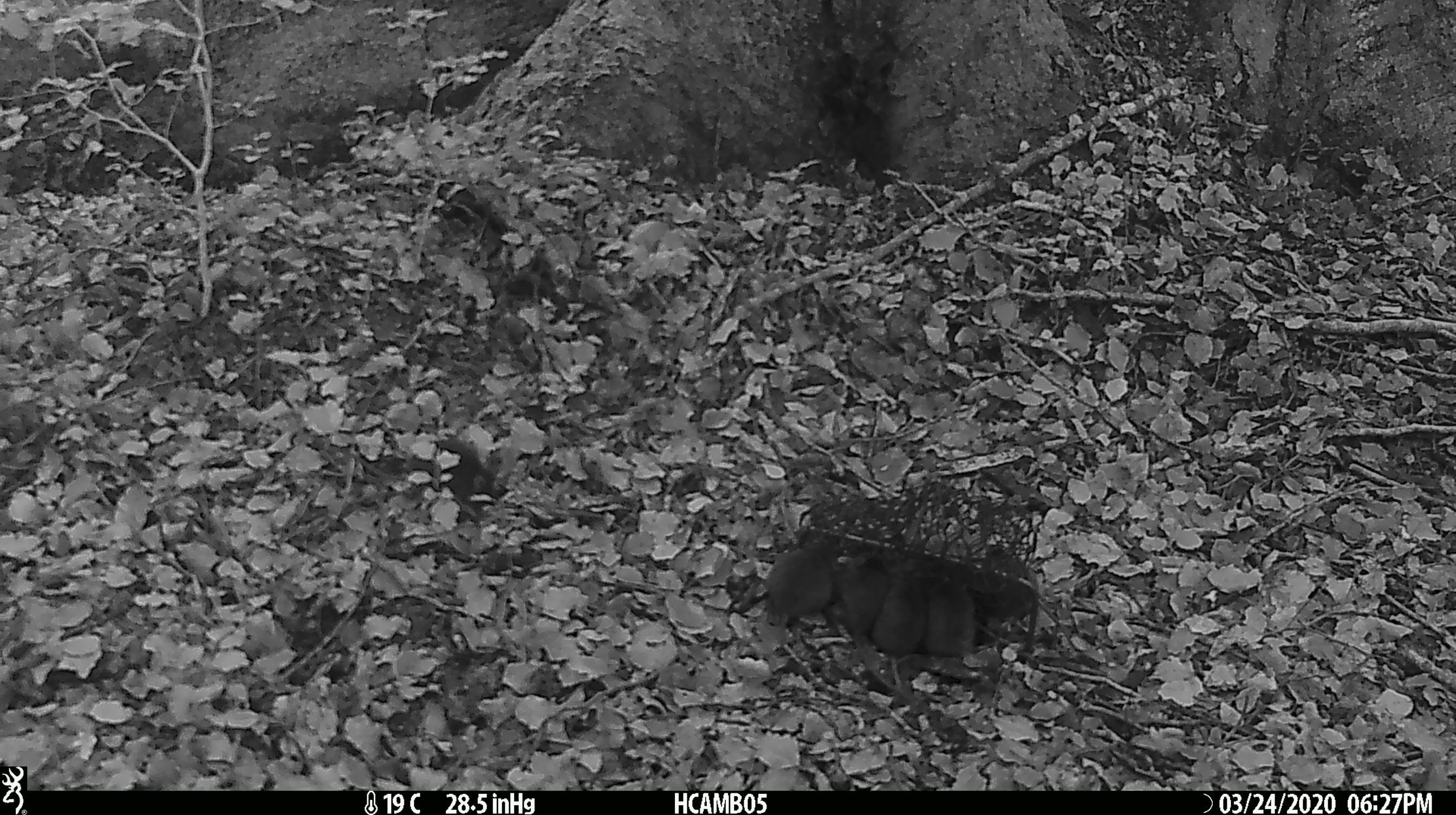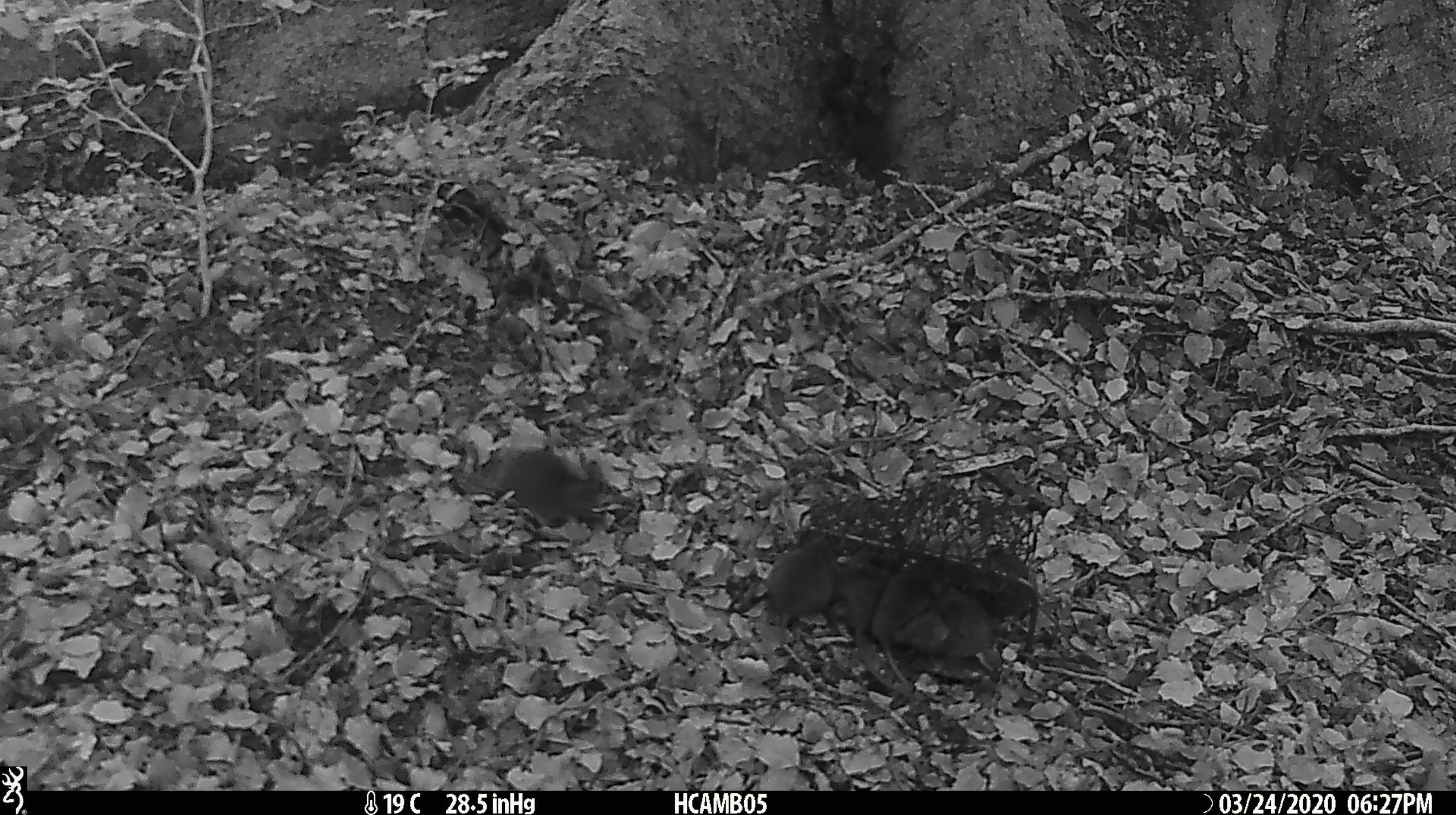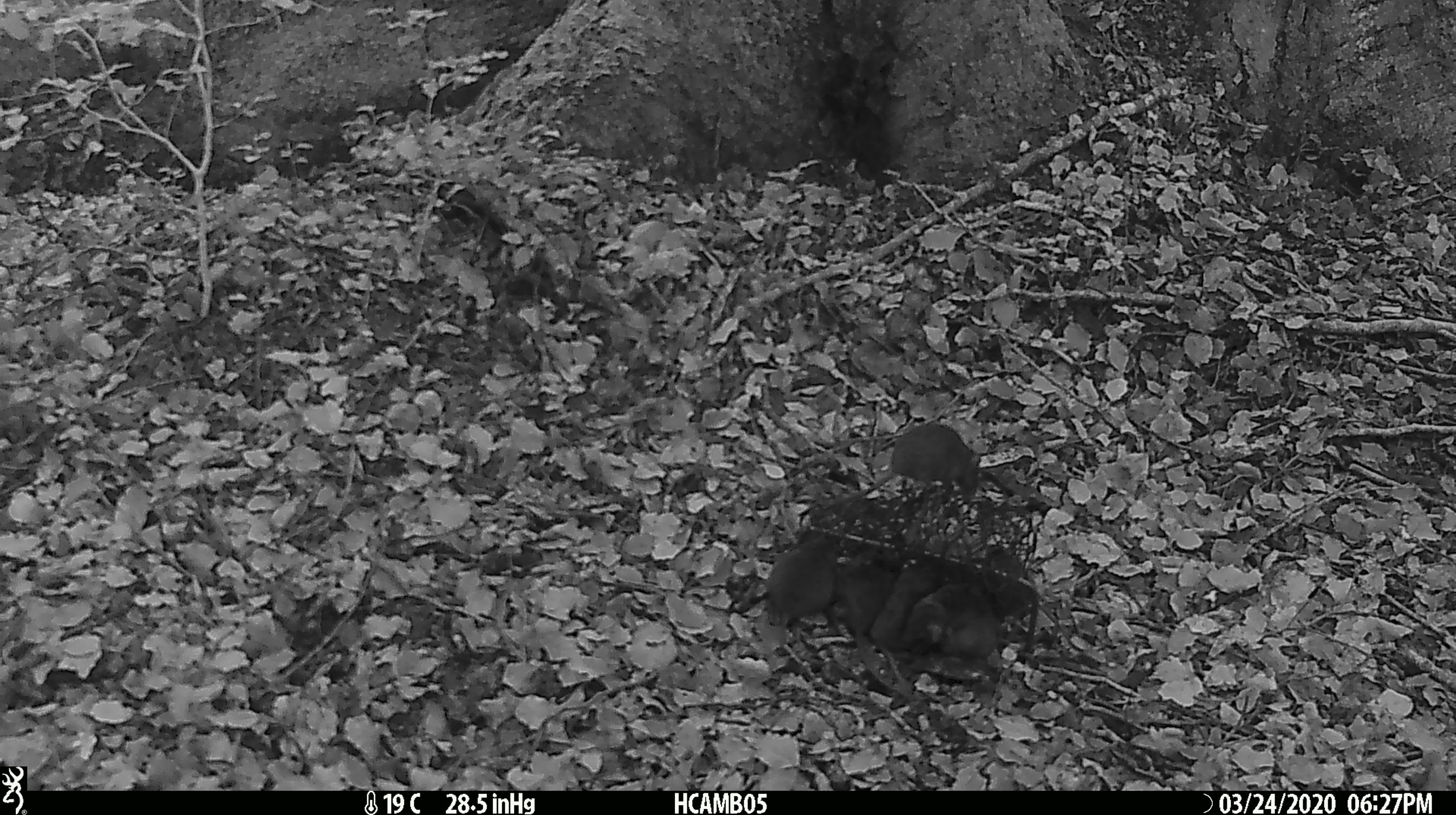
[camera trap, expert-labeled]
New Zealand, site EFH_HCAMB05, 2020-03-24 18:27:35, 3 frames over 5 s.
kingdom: Animalia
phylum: Chordata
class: Mammalia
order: Rodentia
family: Muridae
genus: Mus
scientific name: Mus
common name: mouse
Mouse (Mus).